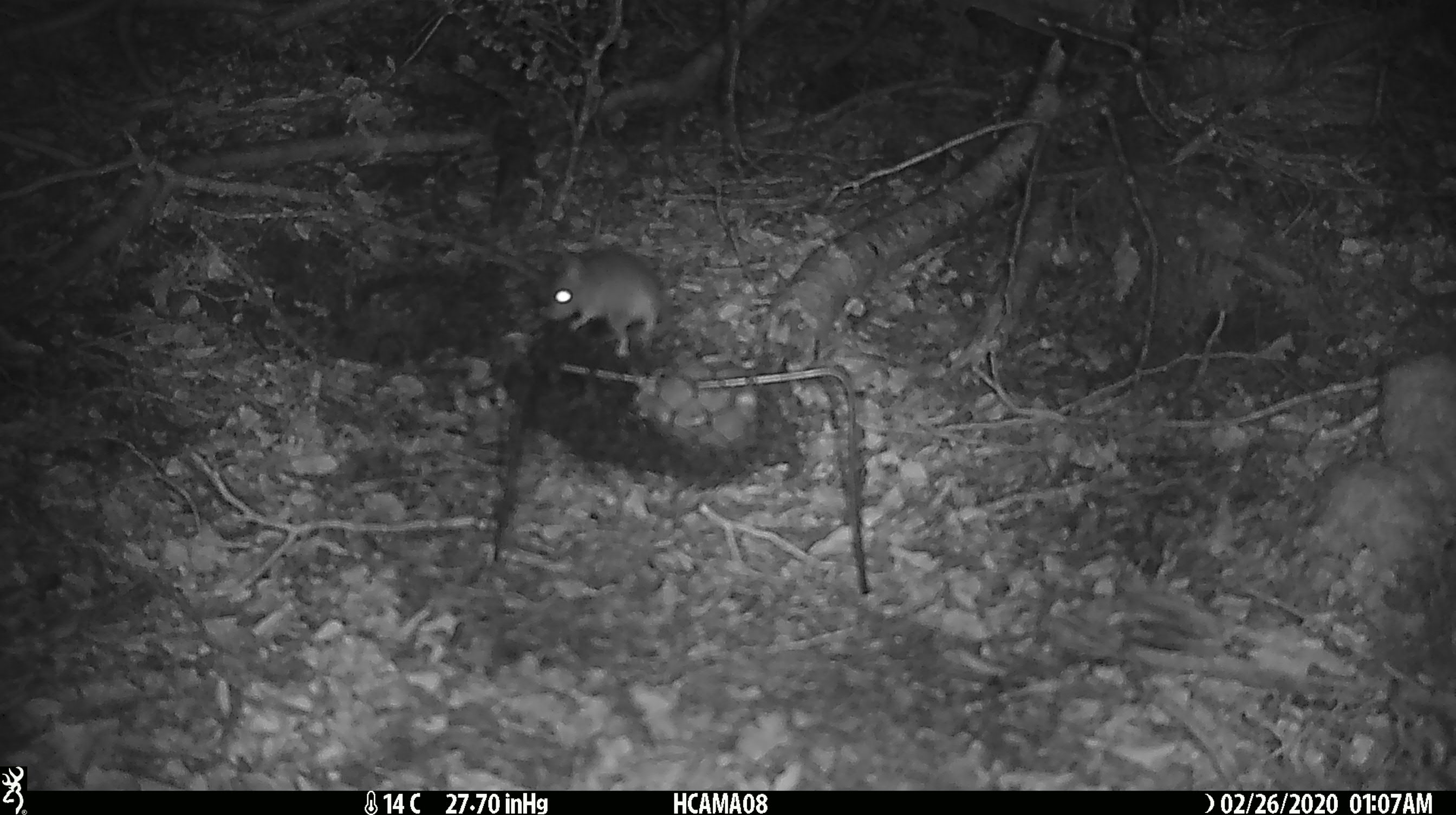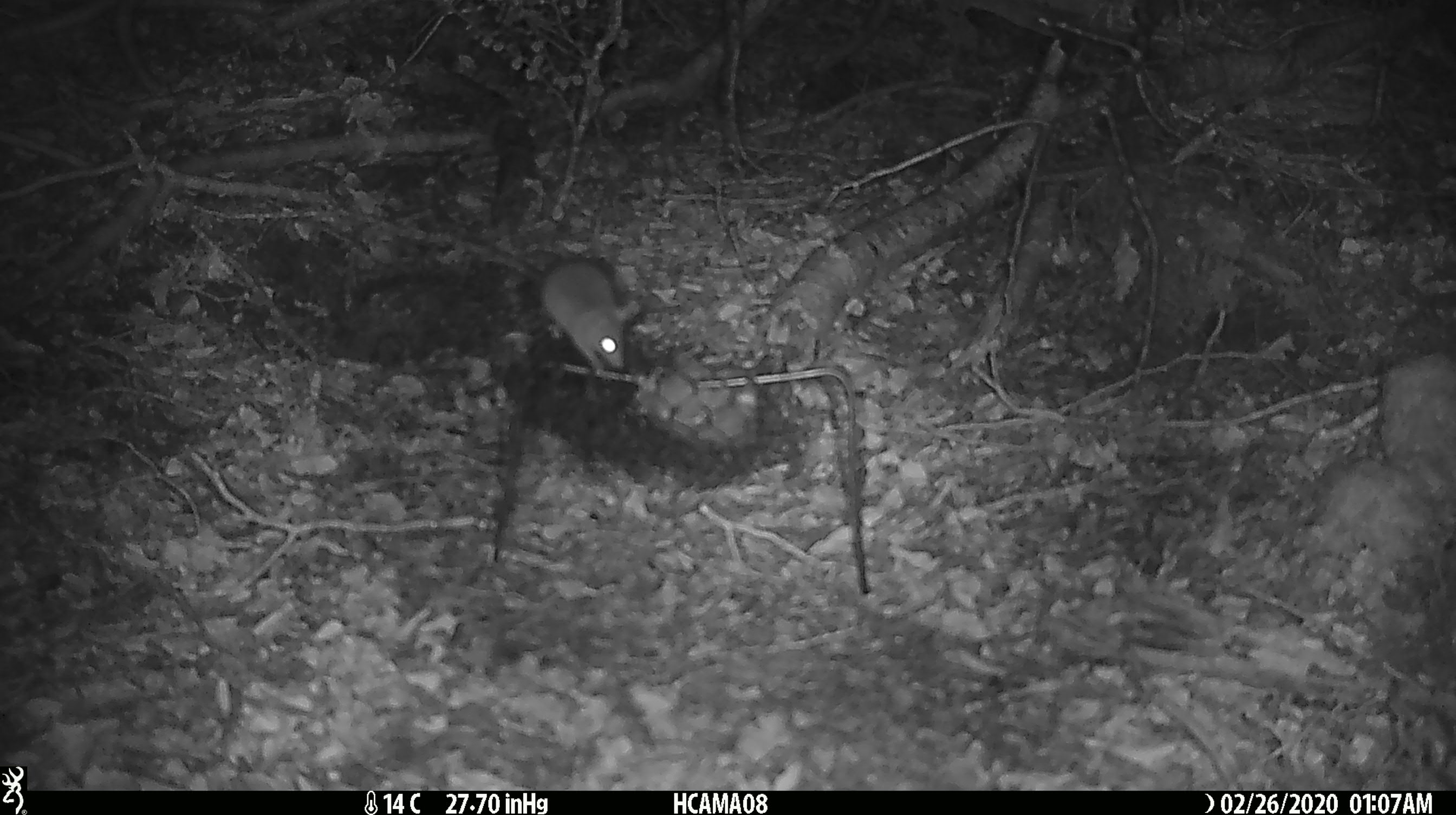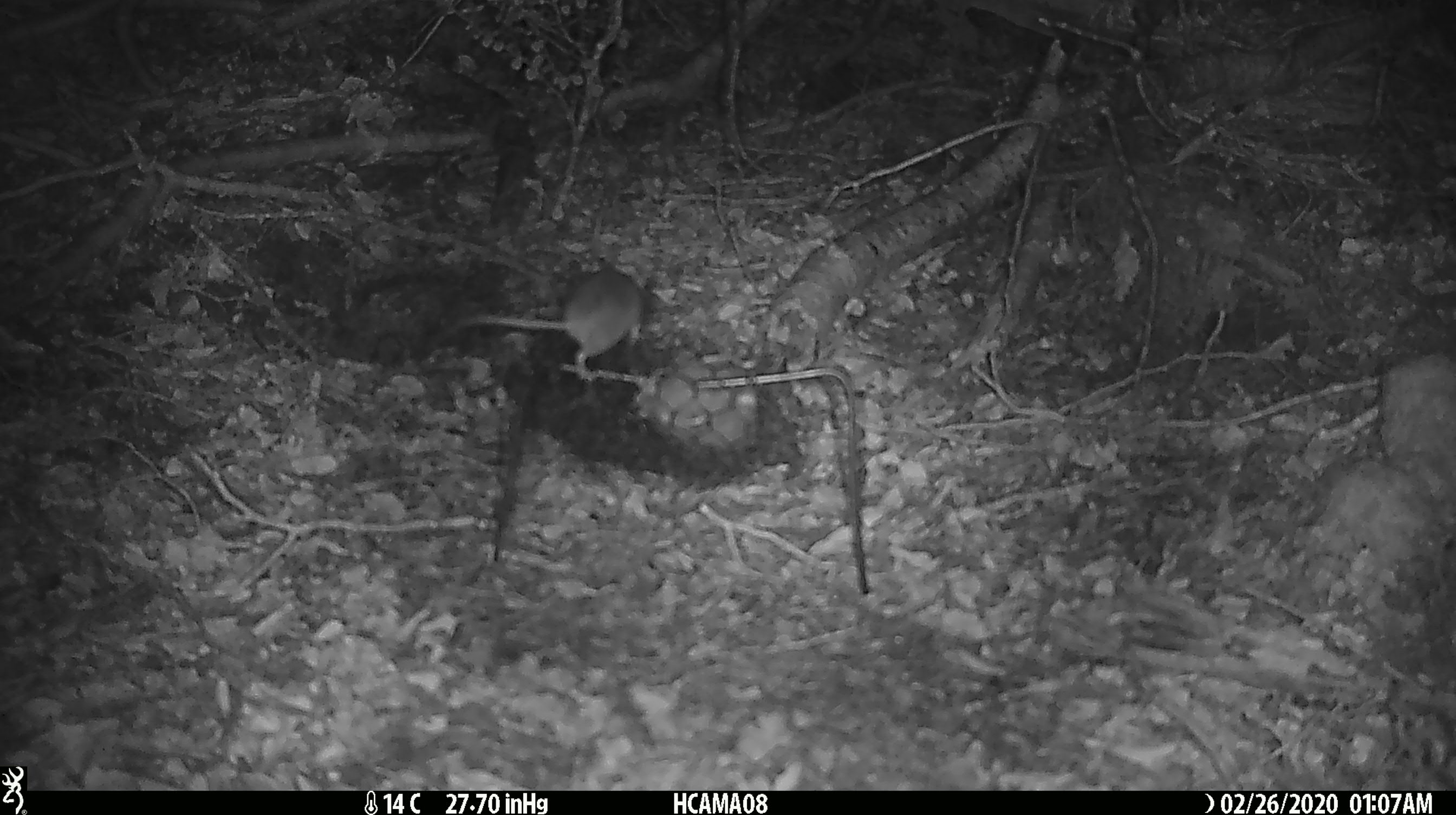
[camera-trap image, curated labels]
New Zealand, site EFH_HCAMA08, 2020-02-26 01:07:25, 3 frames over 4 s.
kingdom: Animalia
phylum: Chordata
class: Mammalia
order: Rodentia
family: Muridae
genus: Mus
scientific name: Mus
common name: mouse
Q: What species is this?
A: Mouse (Mus).